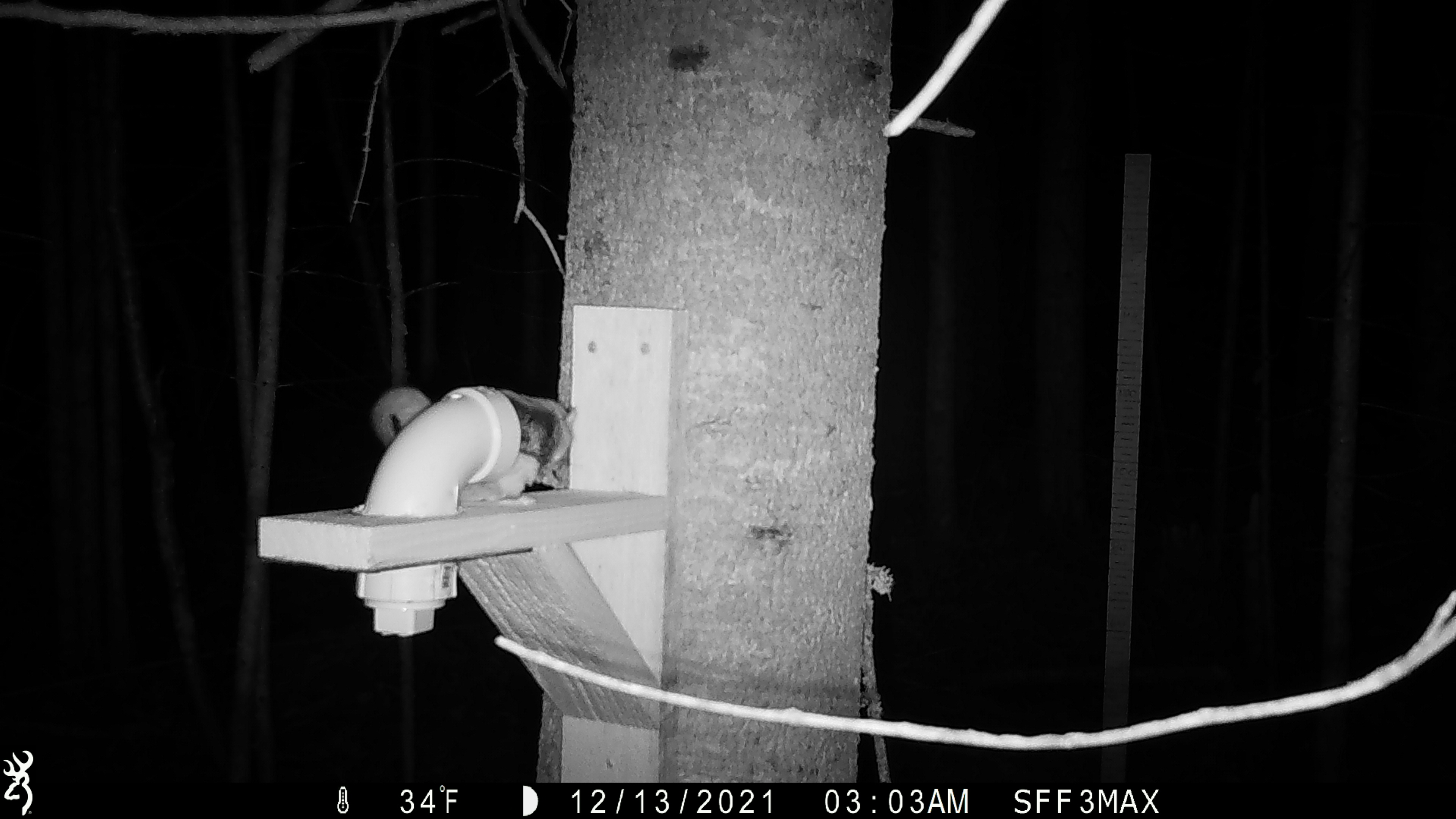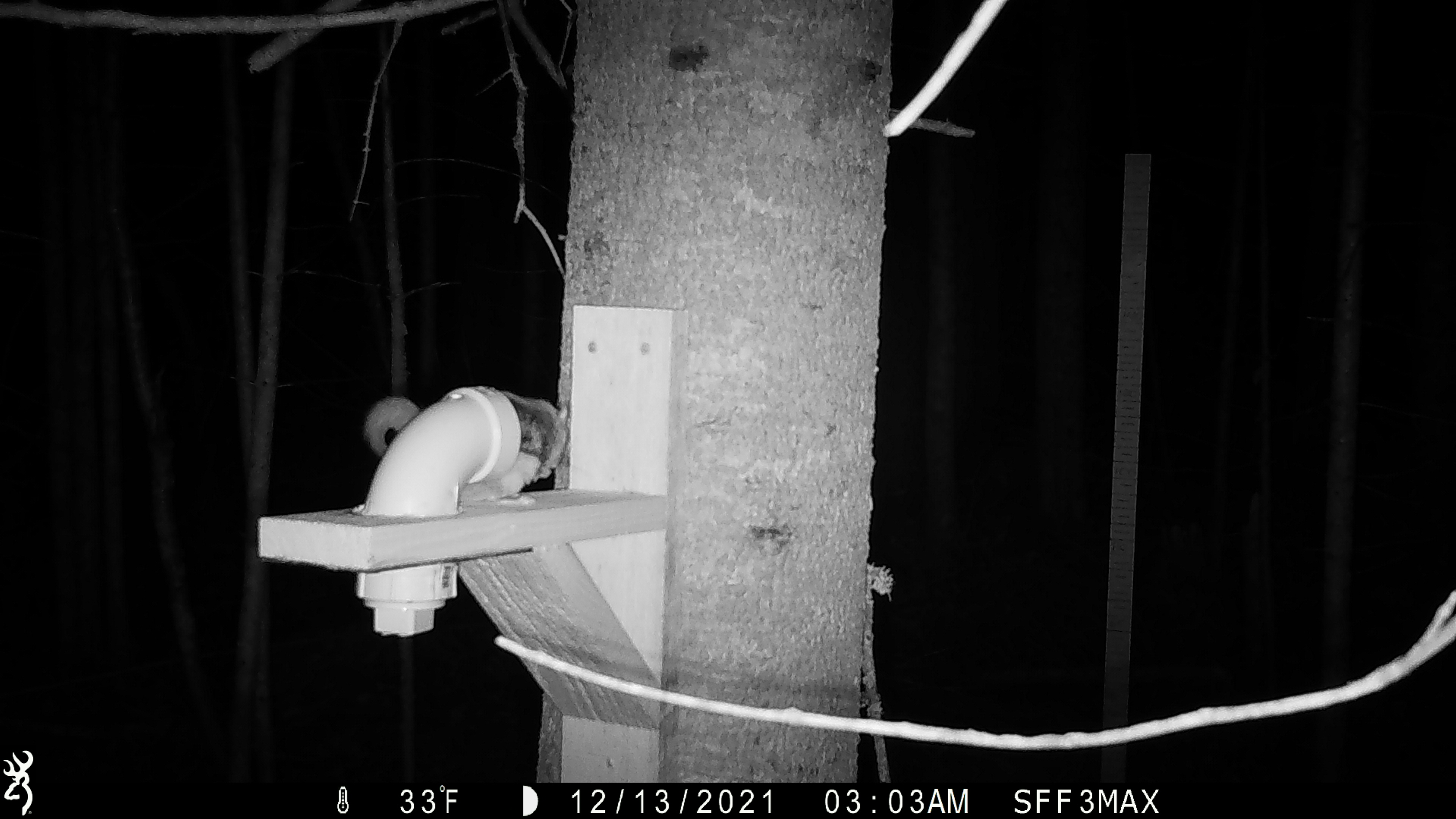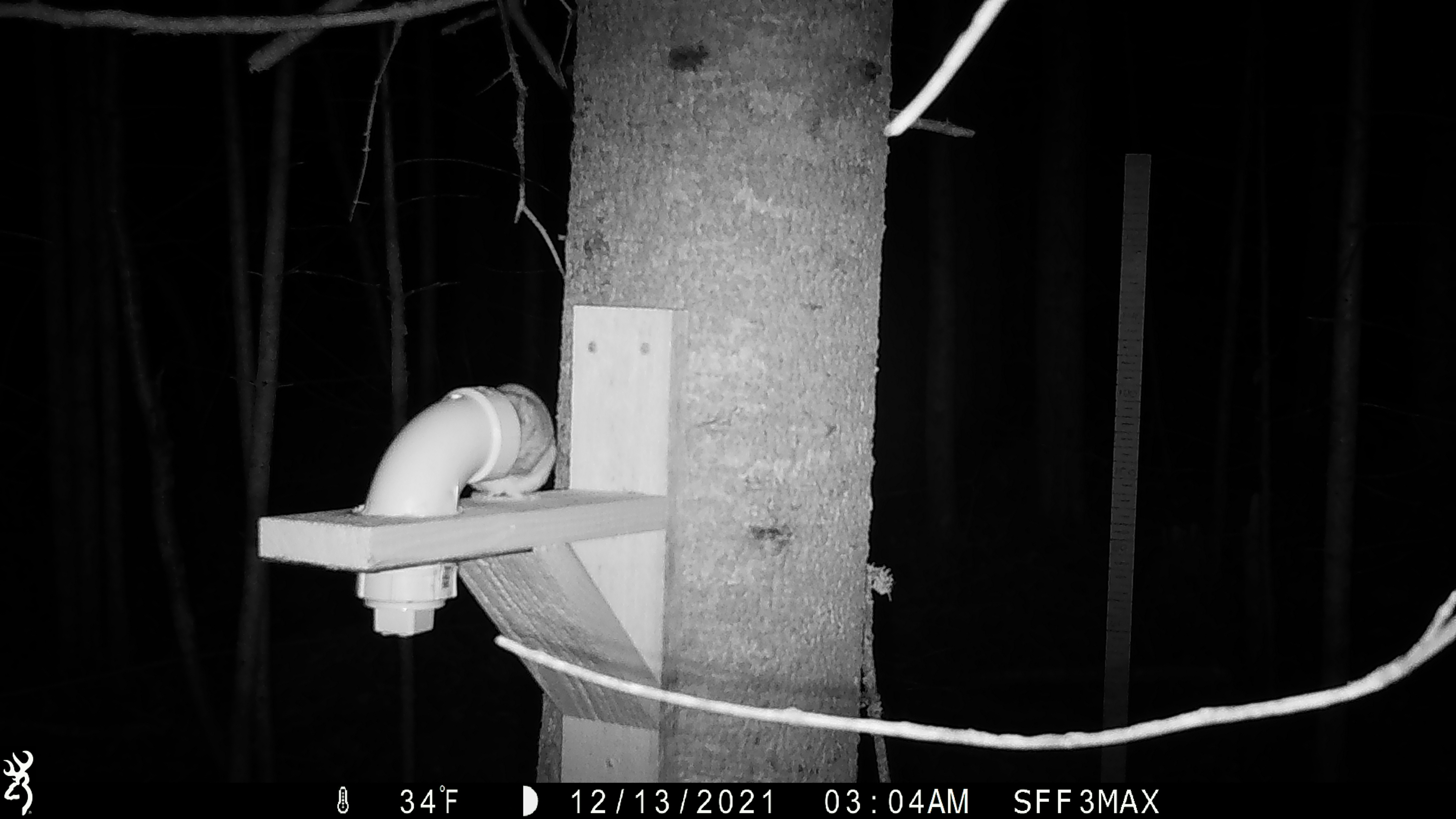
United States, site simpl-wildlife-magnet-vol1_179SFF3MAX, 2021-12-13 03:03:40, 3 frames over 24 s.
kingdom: Animalia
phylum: Chordata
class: Mammalia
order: Rodentia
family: Sciuridae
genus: Glaucomys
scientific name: Glaucomys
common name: flying squirrel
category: flying squirrel sp.